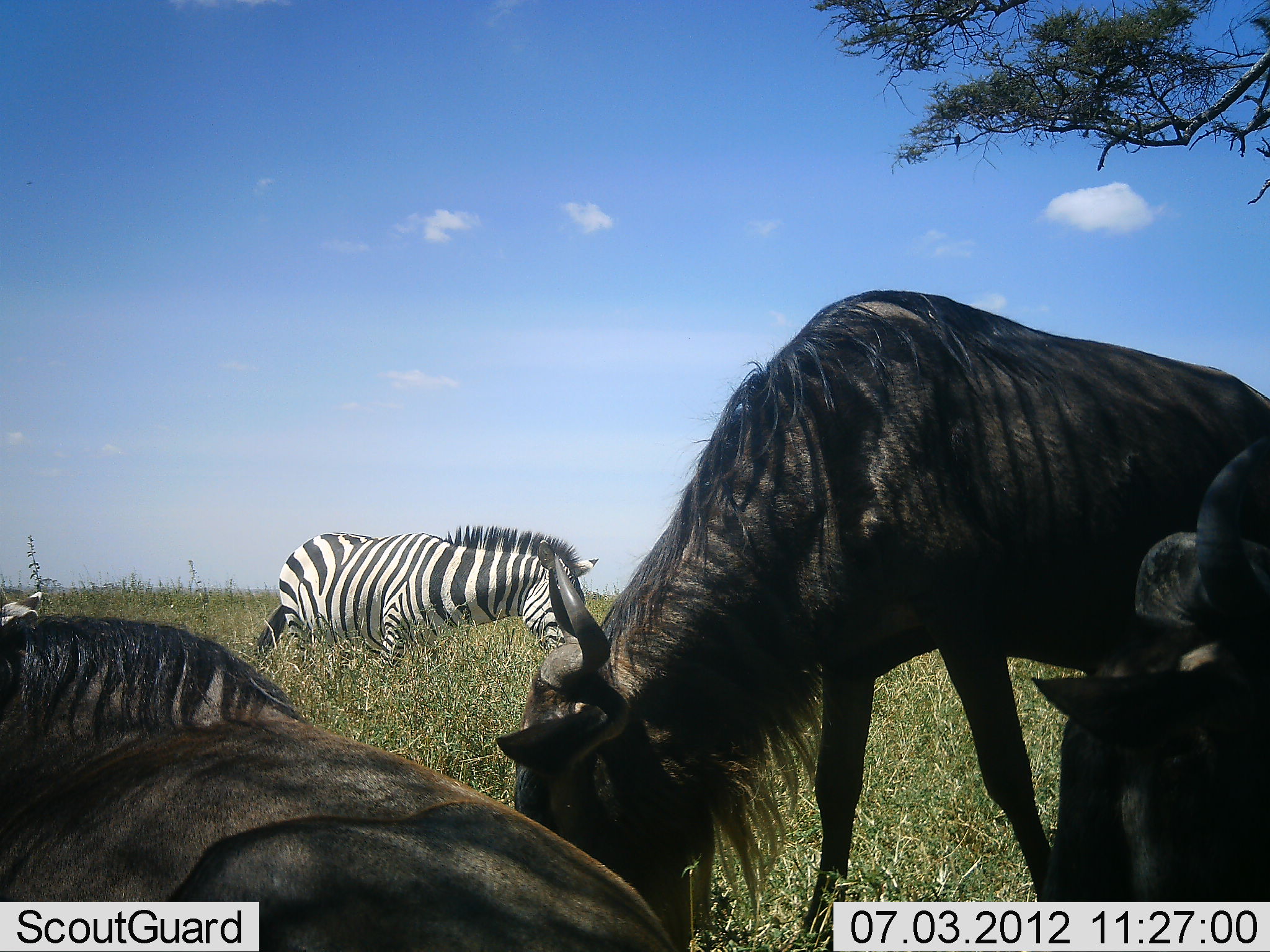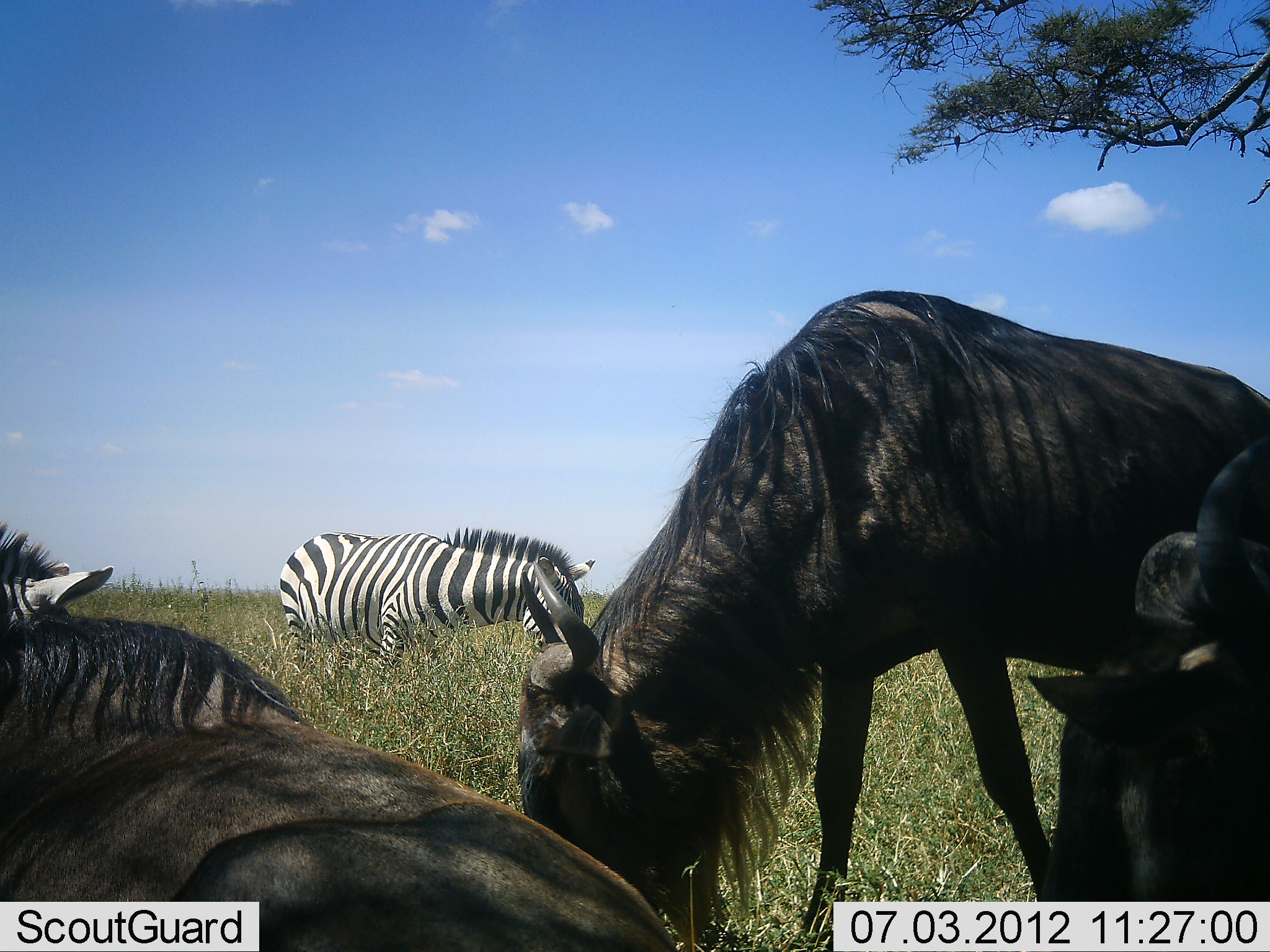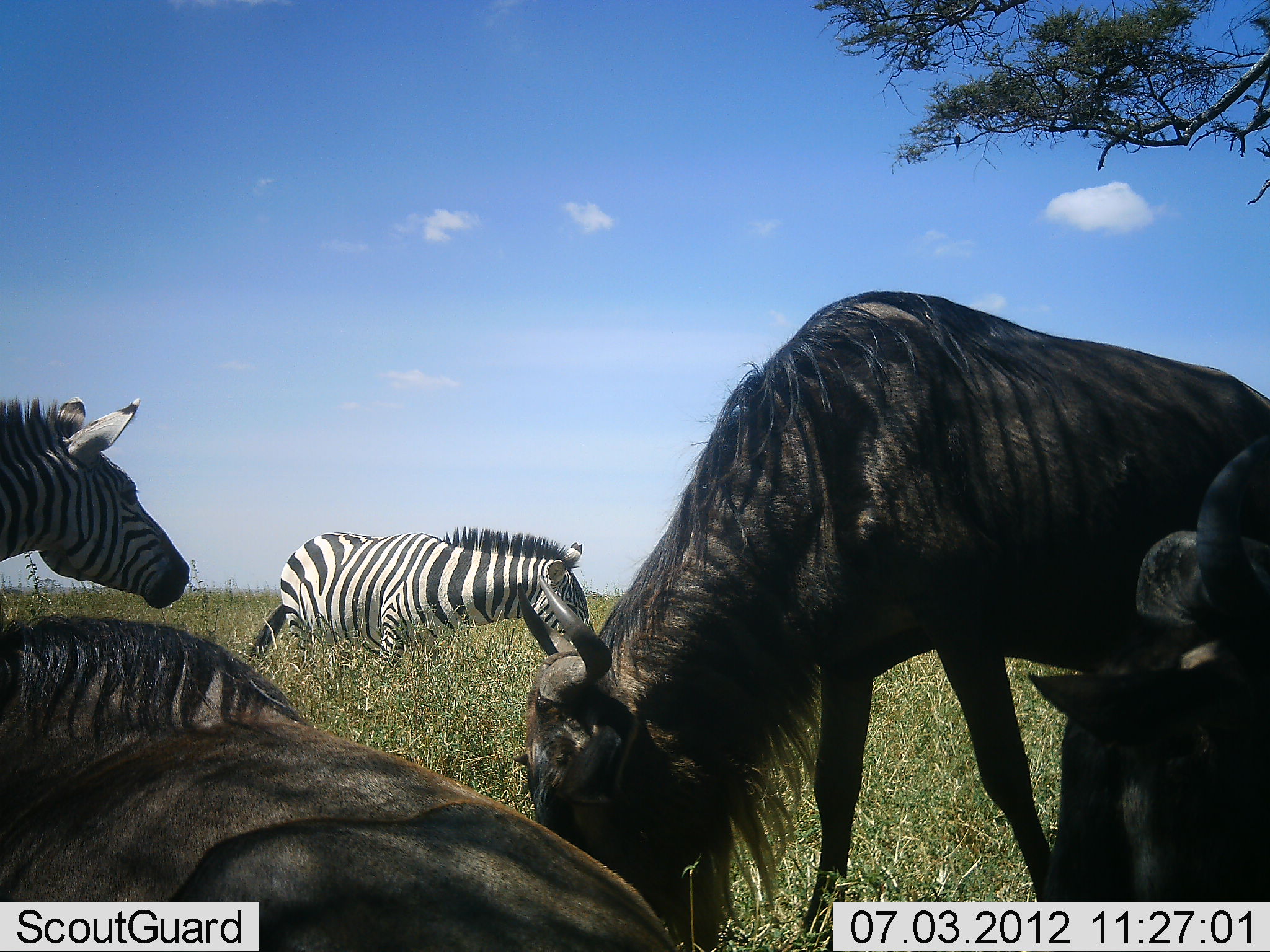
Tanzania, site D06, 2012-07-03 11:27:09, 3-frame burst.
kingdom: Animalia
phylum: Chordata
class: Mammalia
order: Artiodactyla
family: Bovidae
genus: Connochaetes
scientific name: Connochaetes taurinus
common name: blue wildebeest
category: wildebeest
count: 3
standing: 40%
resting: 60%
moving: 0%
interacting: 0%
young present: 0%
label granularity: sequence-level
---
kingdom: Animalia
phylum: Chordata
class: Mammalia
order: Perissodactyla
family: Equidae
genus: Equus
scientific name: Equus quagga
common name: plains zebra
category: zebra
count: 2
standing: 40%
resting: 0%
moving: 20%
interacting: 0%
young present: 0%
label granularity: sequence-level